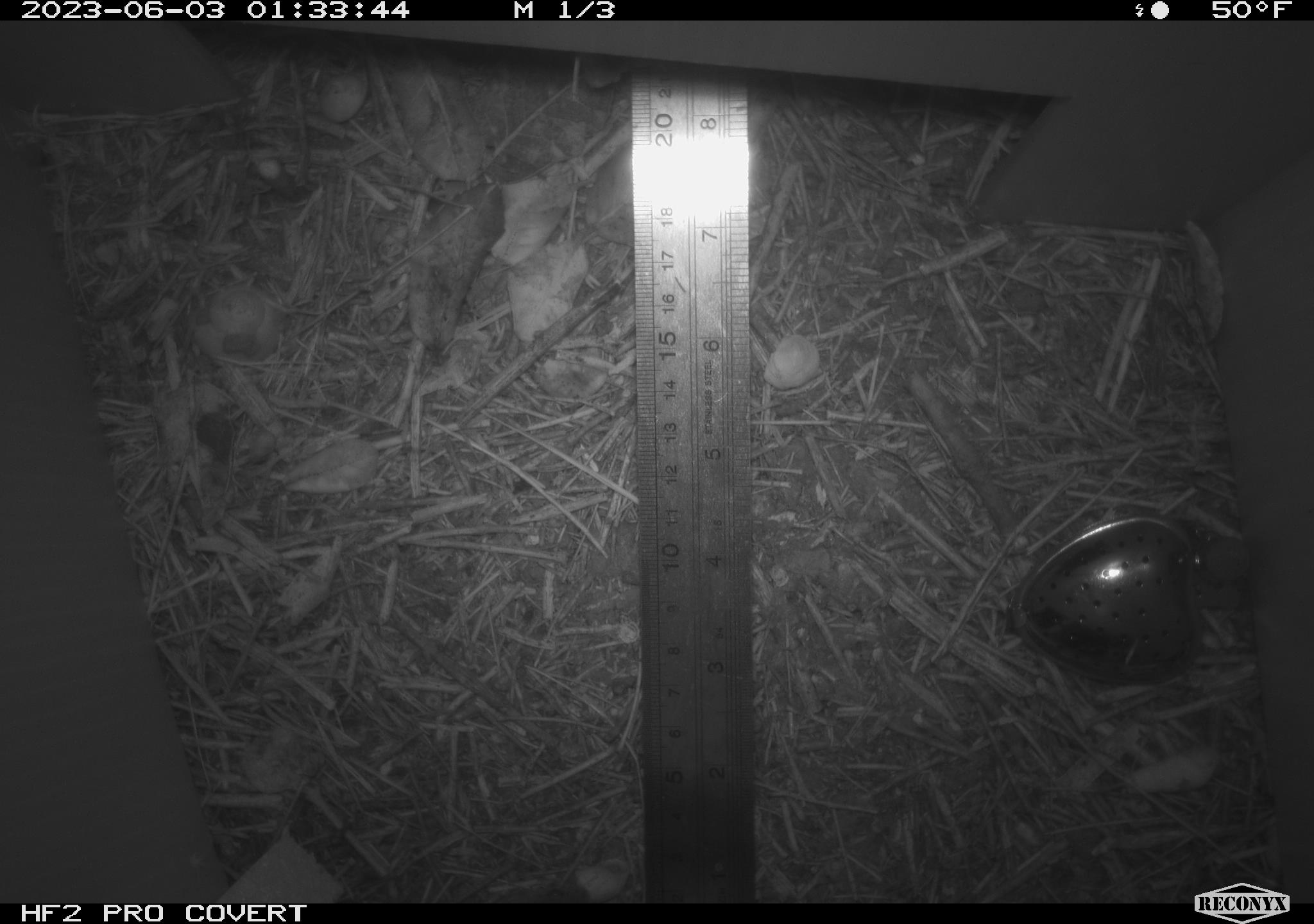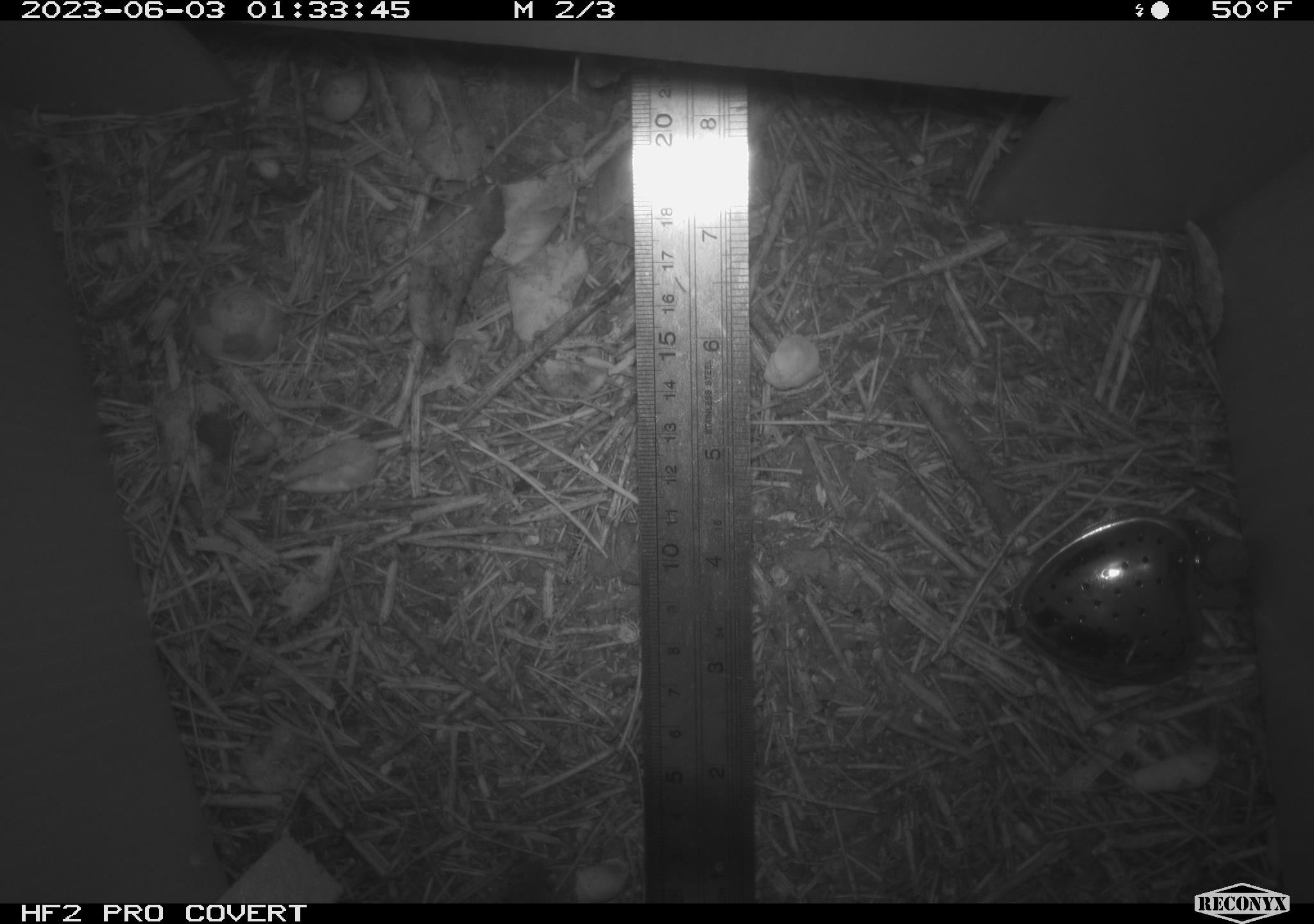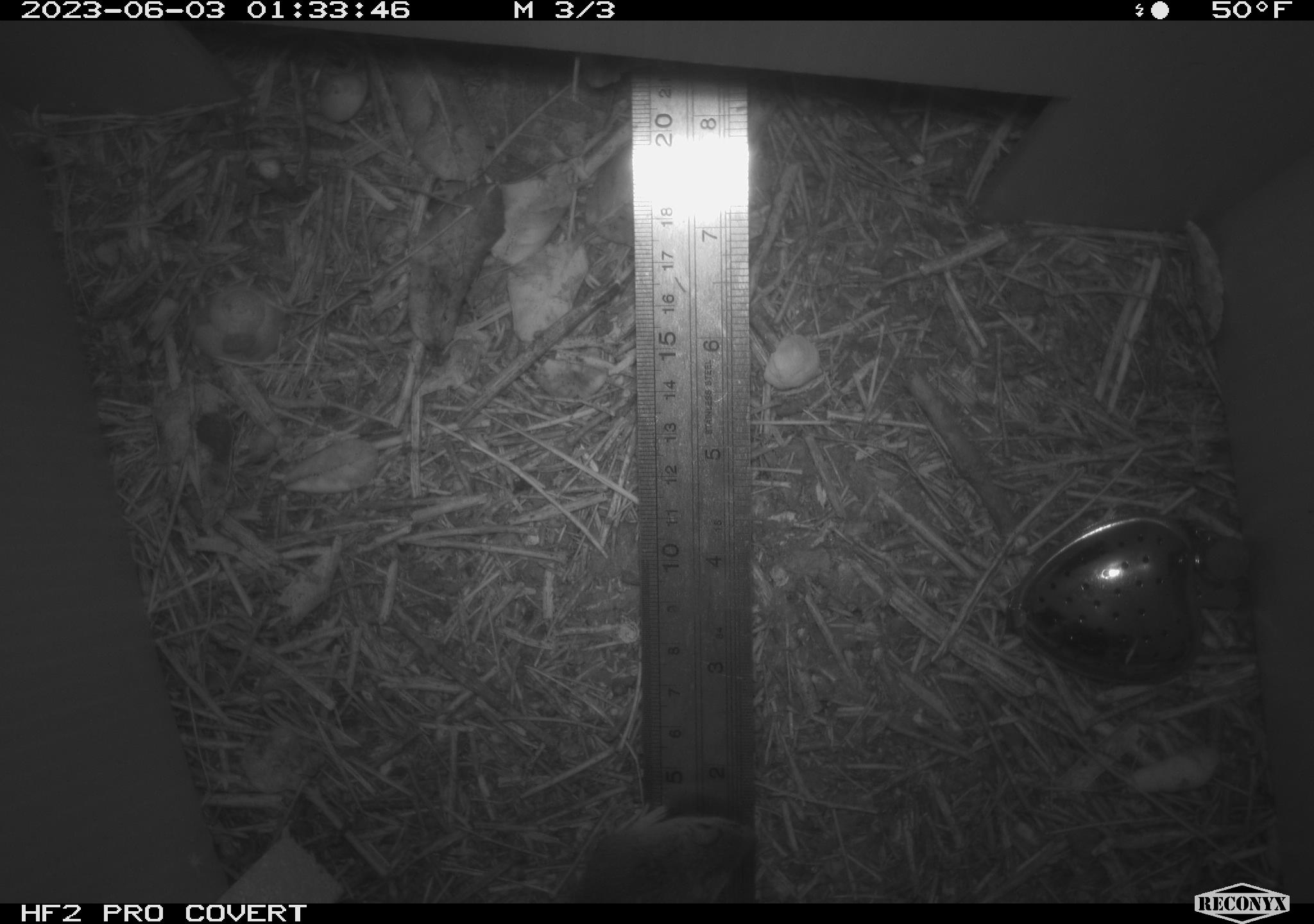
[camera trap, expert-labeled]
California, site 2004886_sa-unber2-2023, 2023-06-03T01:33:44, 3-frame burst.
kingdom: Animalia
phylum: Chordata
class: Mammalia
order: Rodentia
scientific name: Rodentia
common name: mouse species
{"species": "mouse species (Rodentia)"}